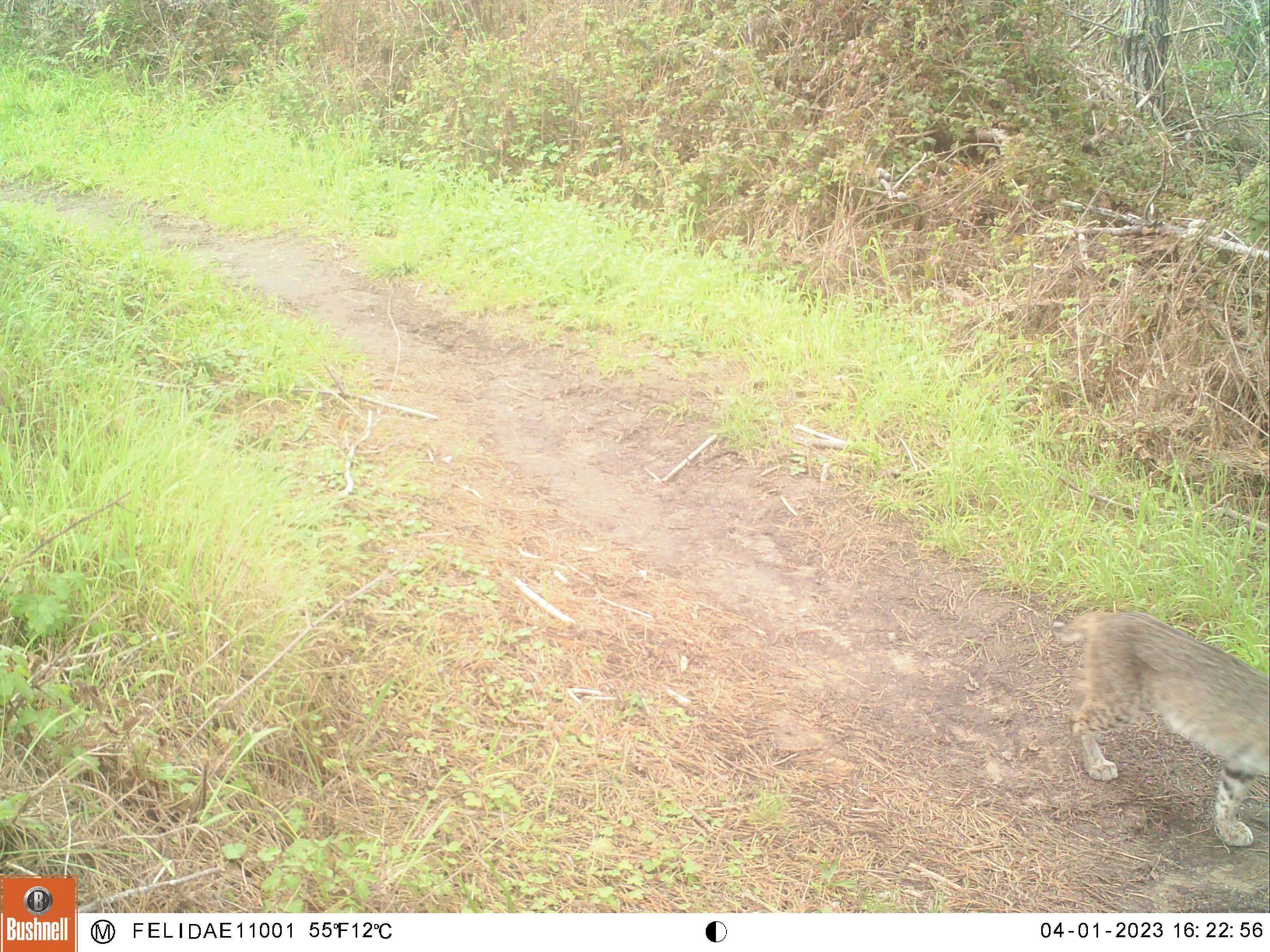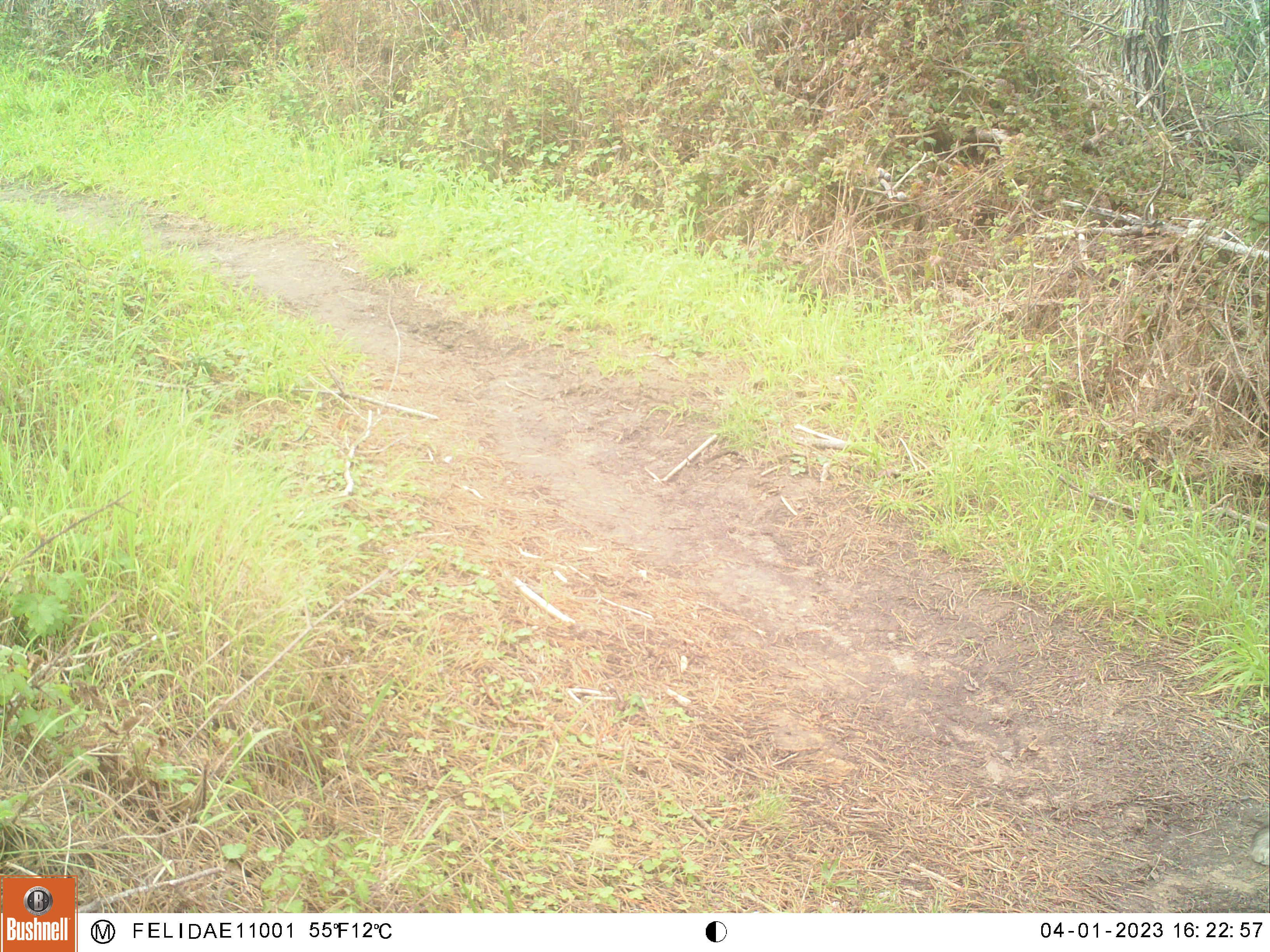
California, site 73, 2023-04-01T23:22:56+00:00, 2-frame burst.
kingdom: Animalia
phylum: Chordata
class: Mammalia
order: Carnivora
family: Felidae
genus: Lynx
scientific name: Lynx rufus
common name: bobcat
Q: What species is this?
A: Bobcat (Lynx rufus).